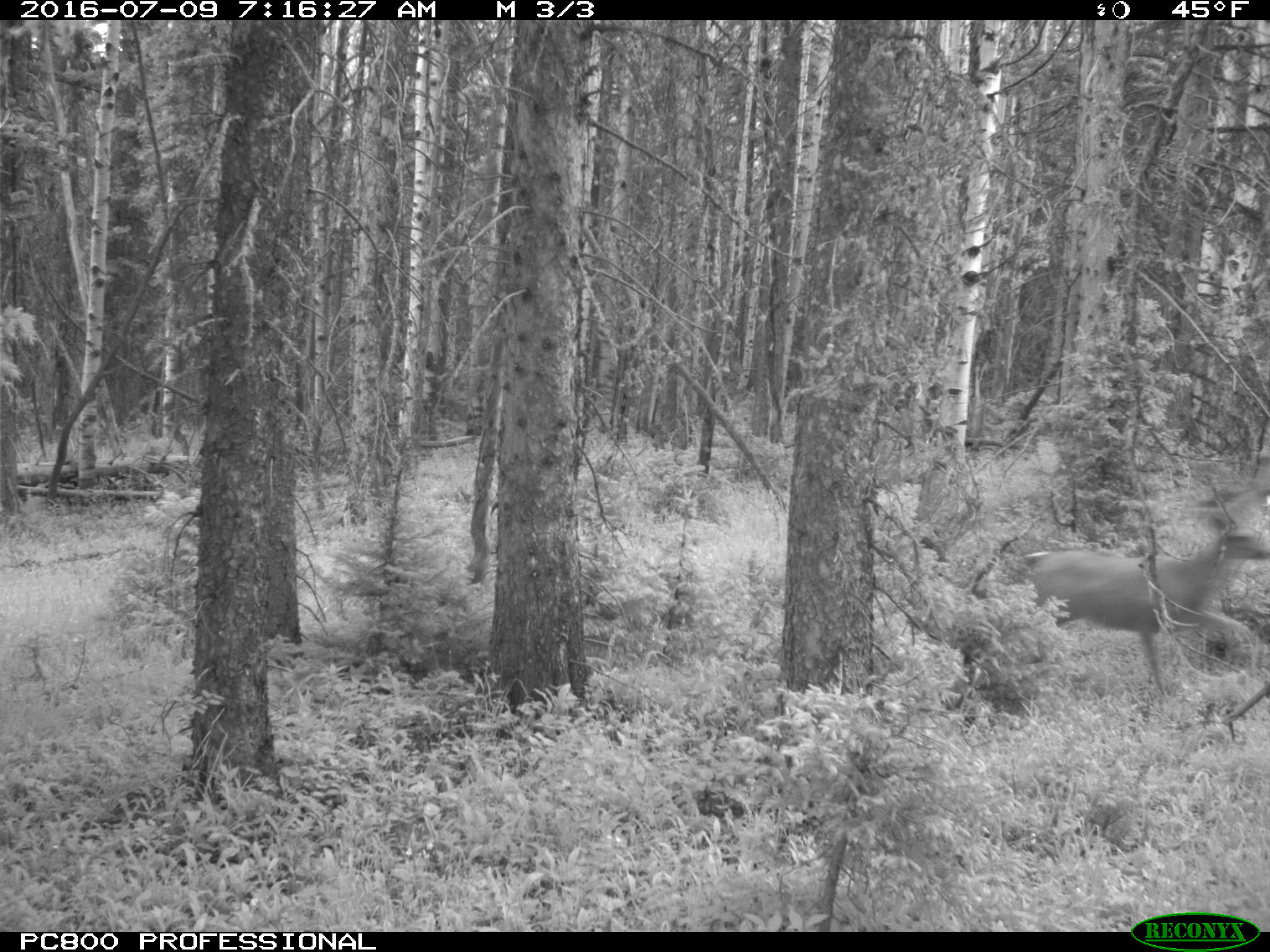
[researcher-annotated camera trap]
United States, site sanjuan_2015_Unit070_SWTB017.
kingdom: Animalia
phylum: Chordata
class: Mammalia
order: Artiodactyla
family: Cervidae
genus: Odocoileus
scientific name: Odocoileus hemionus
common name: mule deer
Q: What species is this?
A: Odocoileus hemionus (mule deer).